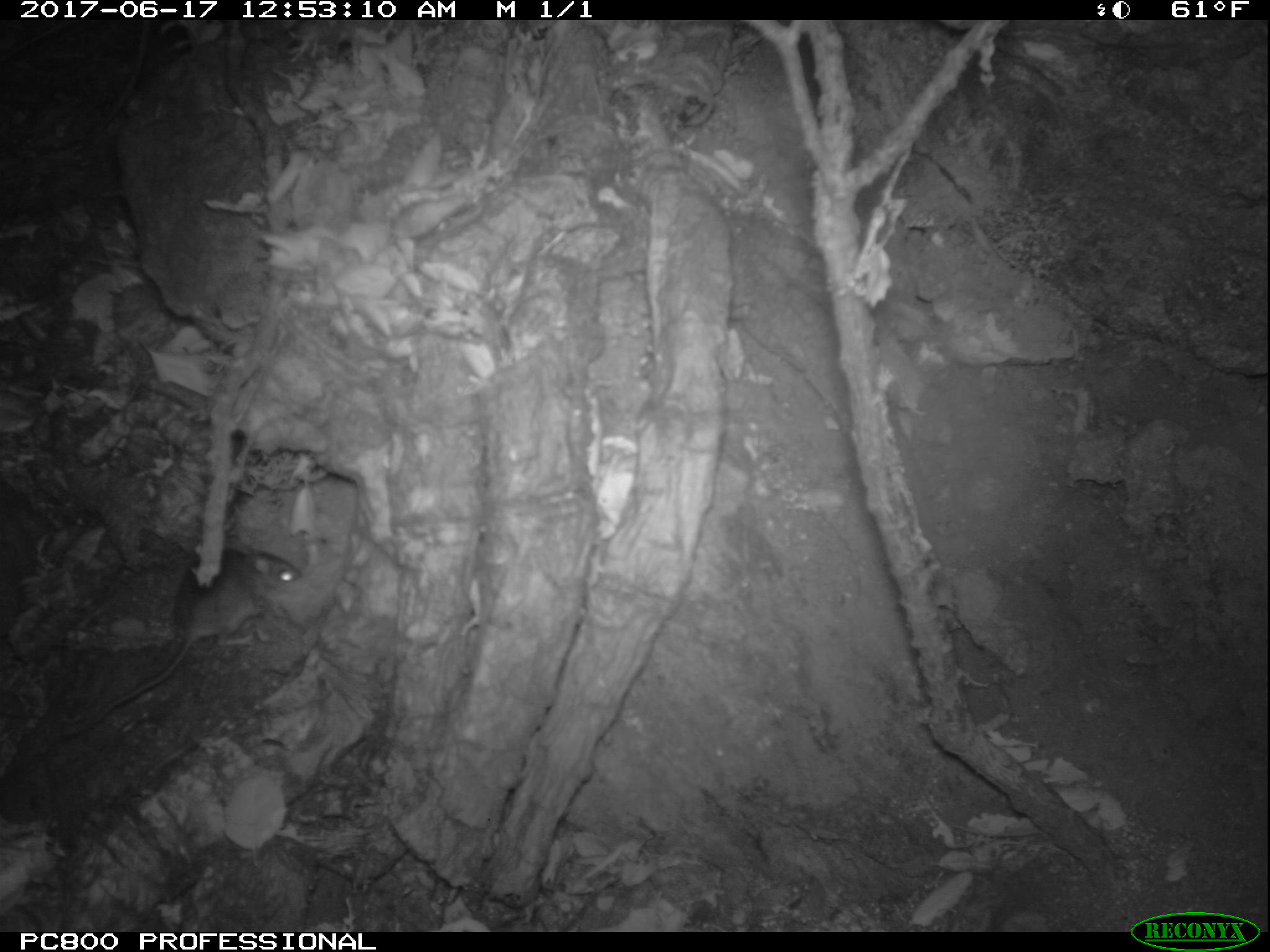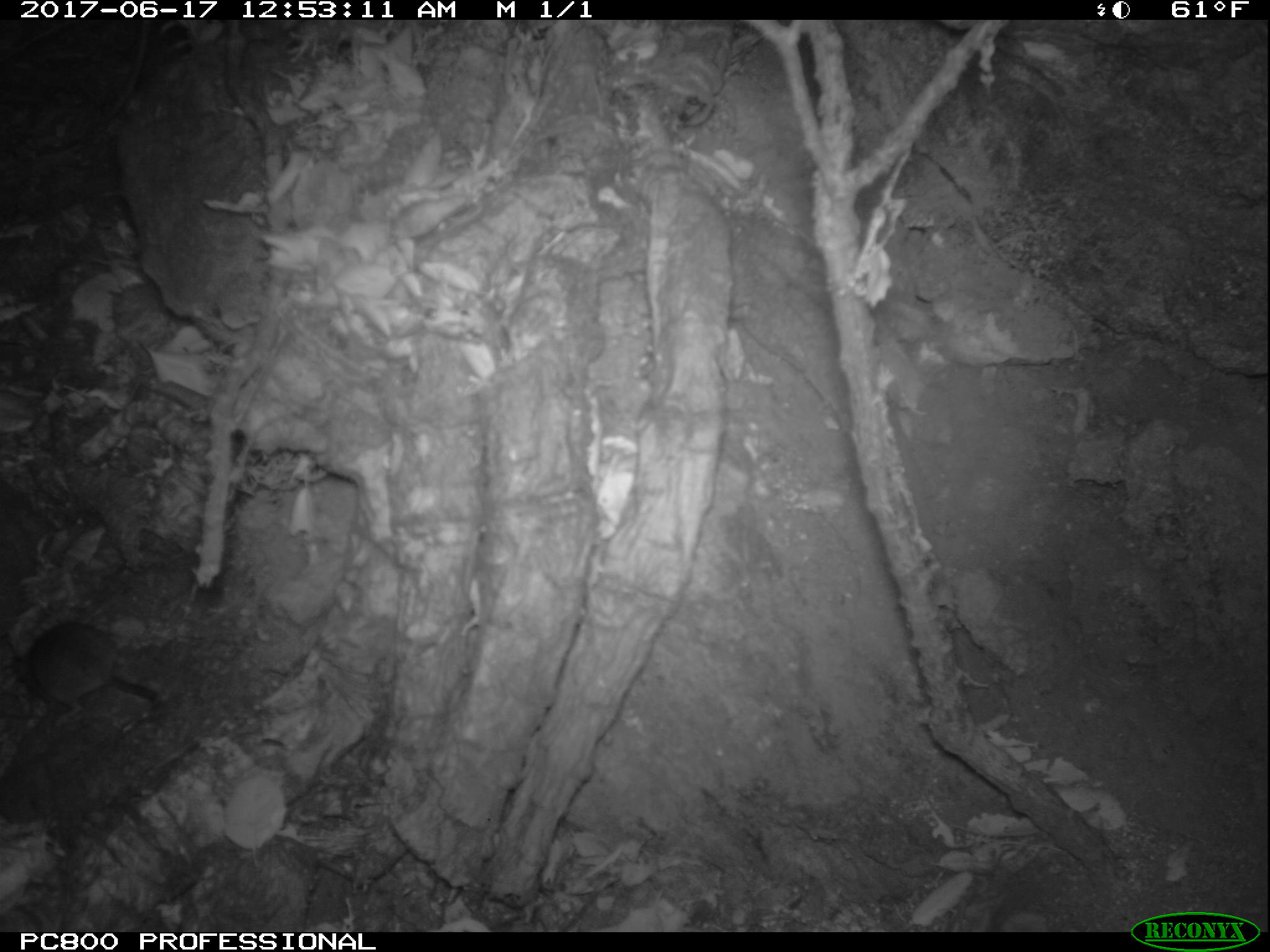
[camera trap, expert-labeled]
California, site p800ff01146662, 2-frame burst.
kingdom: Animalia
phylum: Chordata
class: Mammalia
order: Rodentia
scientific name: Rodentia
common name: rodent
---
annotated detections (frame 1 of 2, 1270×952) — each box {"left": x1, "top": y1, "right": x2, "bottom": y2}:
rodent: {"left": 71, "top": 548, "right": 303, "bottom": 738}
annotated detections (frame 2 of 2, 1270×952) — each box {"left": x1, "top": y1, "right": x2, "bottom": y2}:
rodent: {"left": 17, "top": 620, "right": 158, "bottom": 728}